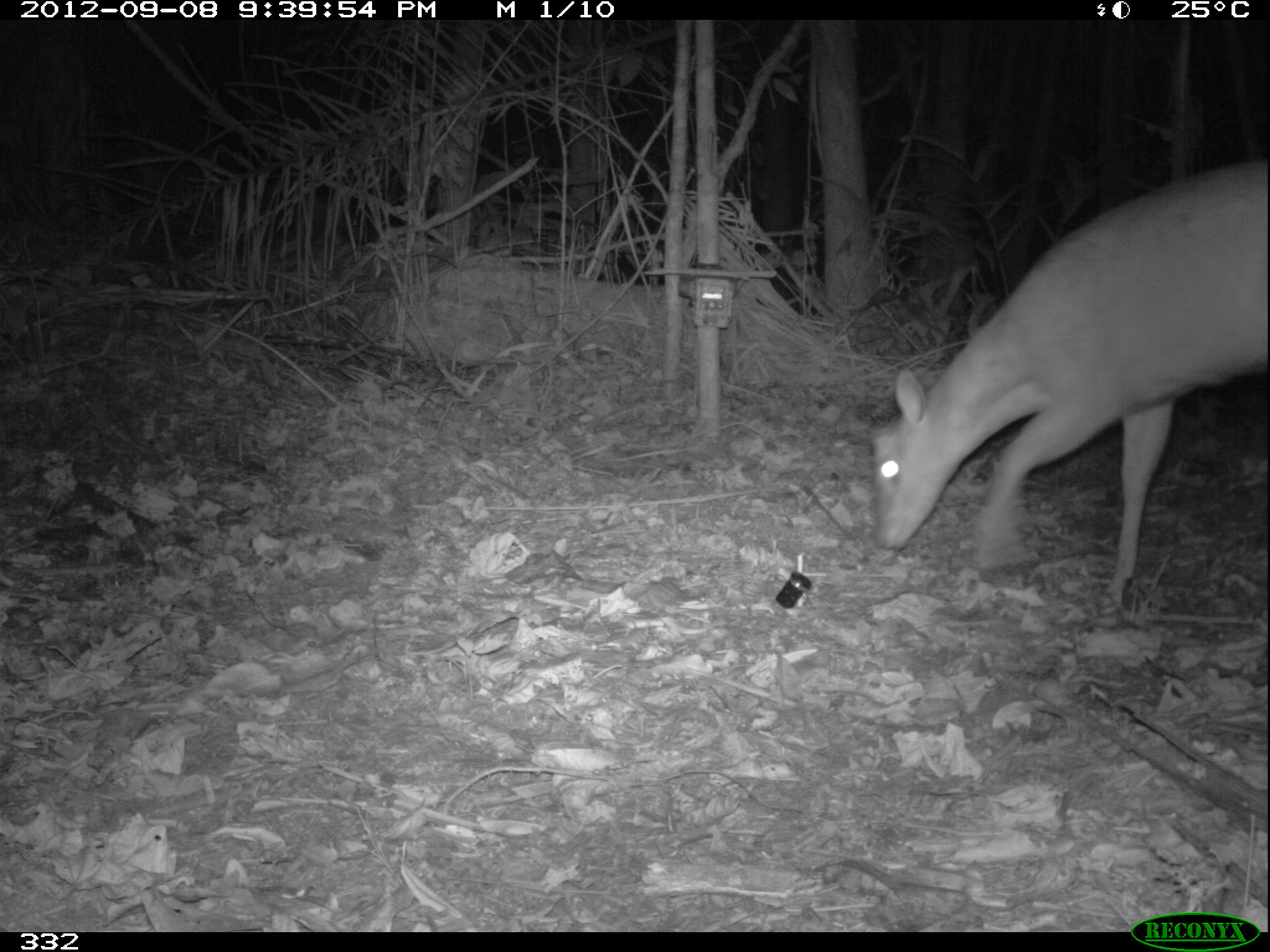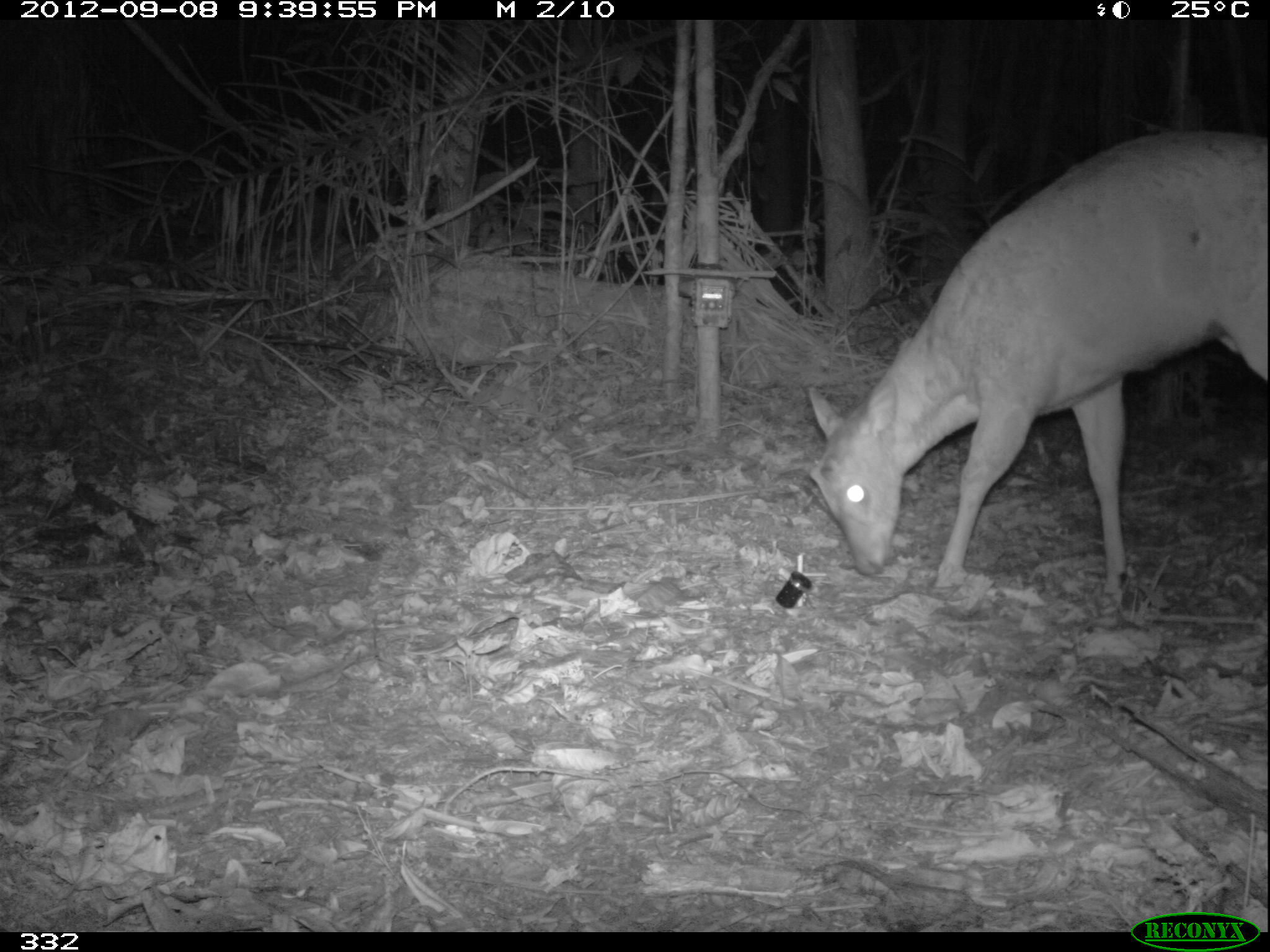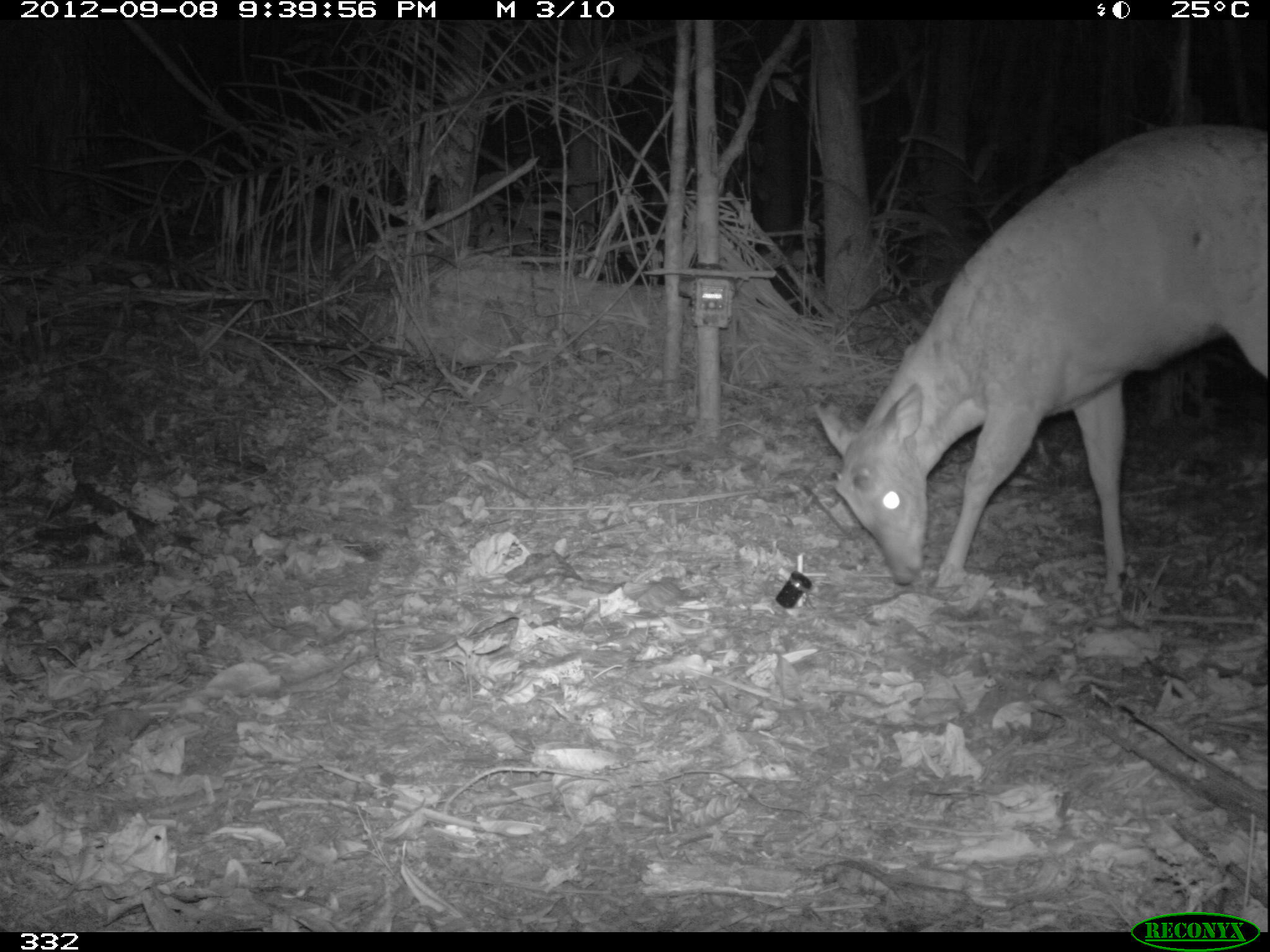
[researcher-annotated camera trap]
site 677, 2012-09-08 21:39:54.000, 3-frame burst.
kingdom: Animalia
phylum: Chordata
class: Mammalia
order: Artiodactyla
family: Cervidae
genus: Mazama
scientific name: Mazama americana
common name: red brocket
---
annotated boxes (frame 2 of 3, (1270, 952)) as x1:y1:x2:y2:
mazama americana: 802:125:1270:598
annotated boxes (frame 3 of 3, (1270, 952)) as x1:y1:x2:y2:
mazama americana: 817:125:1265:596